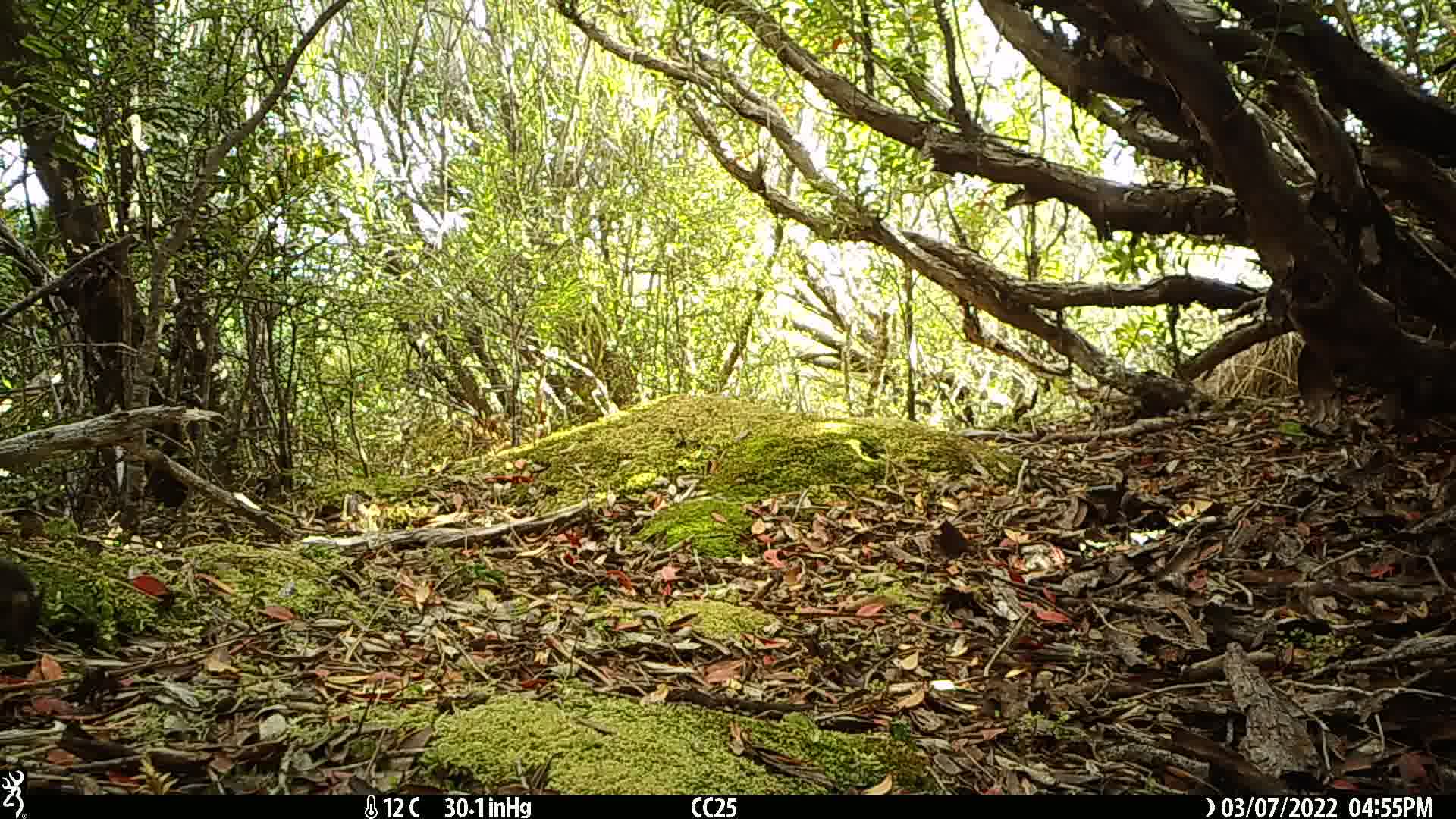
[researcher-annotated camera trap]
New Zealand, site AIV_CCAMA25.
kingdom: Animalia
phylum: Chordata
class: Mammalia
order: Rodentia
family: Muridae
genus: Mus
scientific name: Mus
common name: mouse